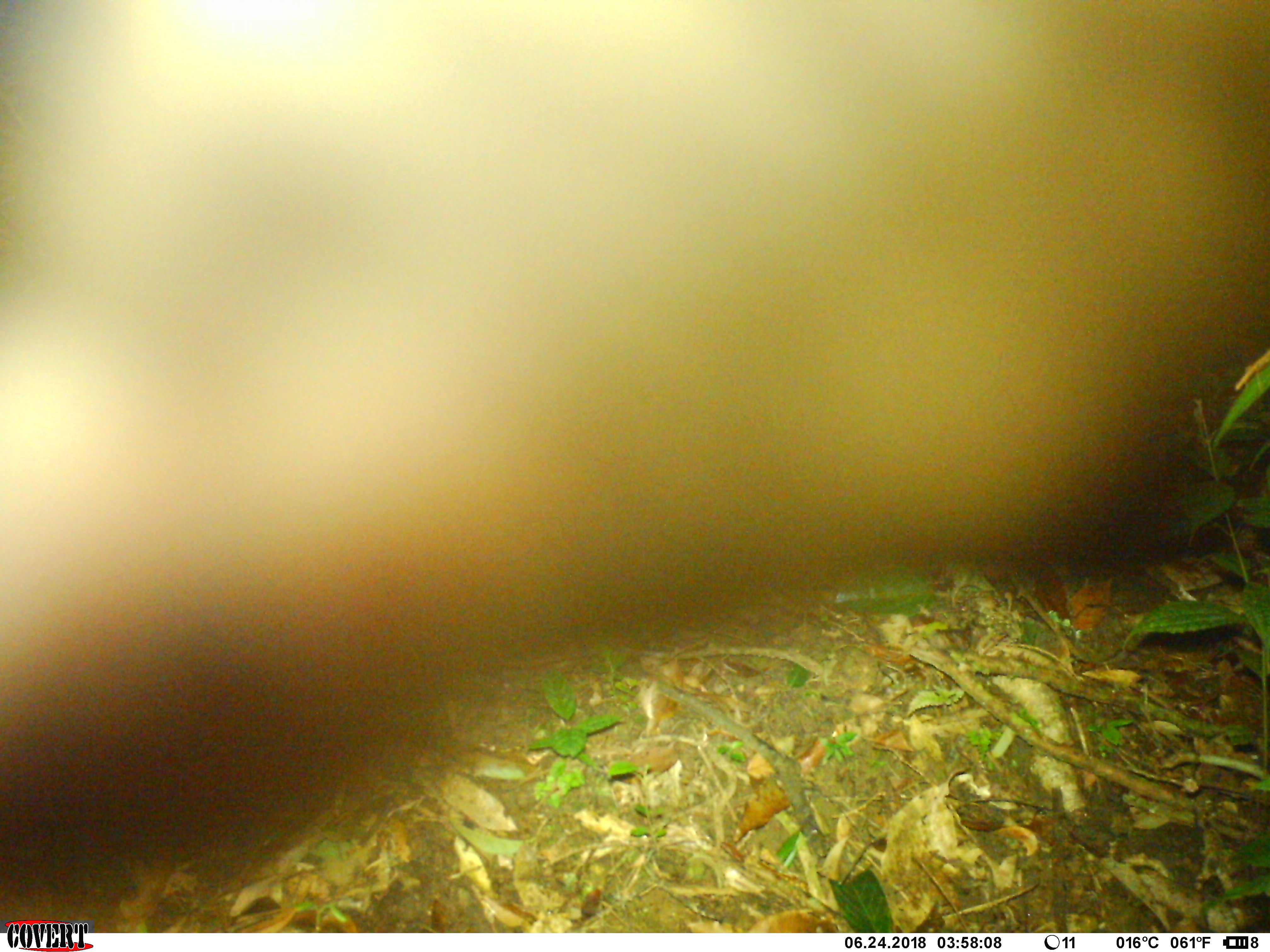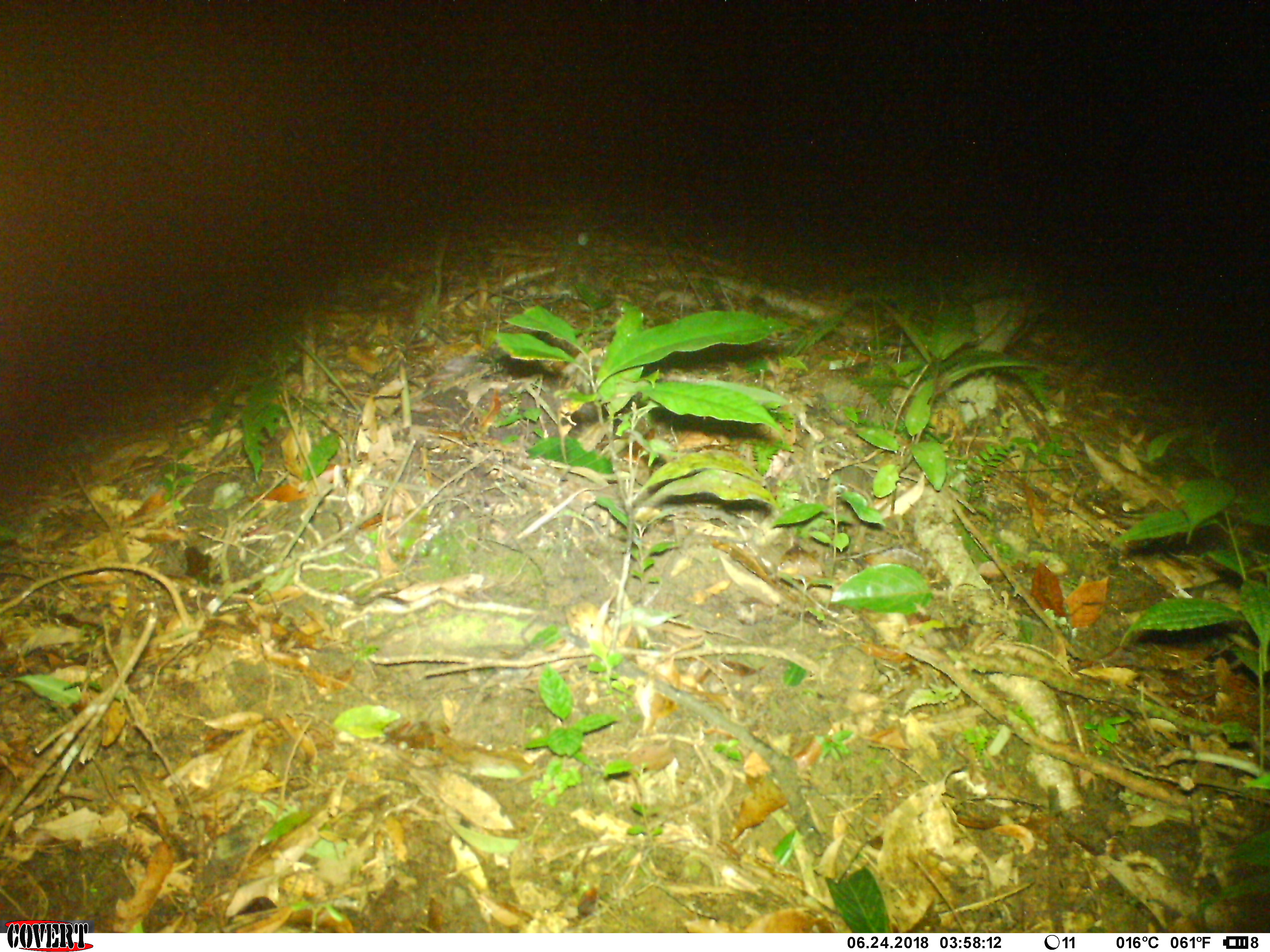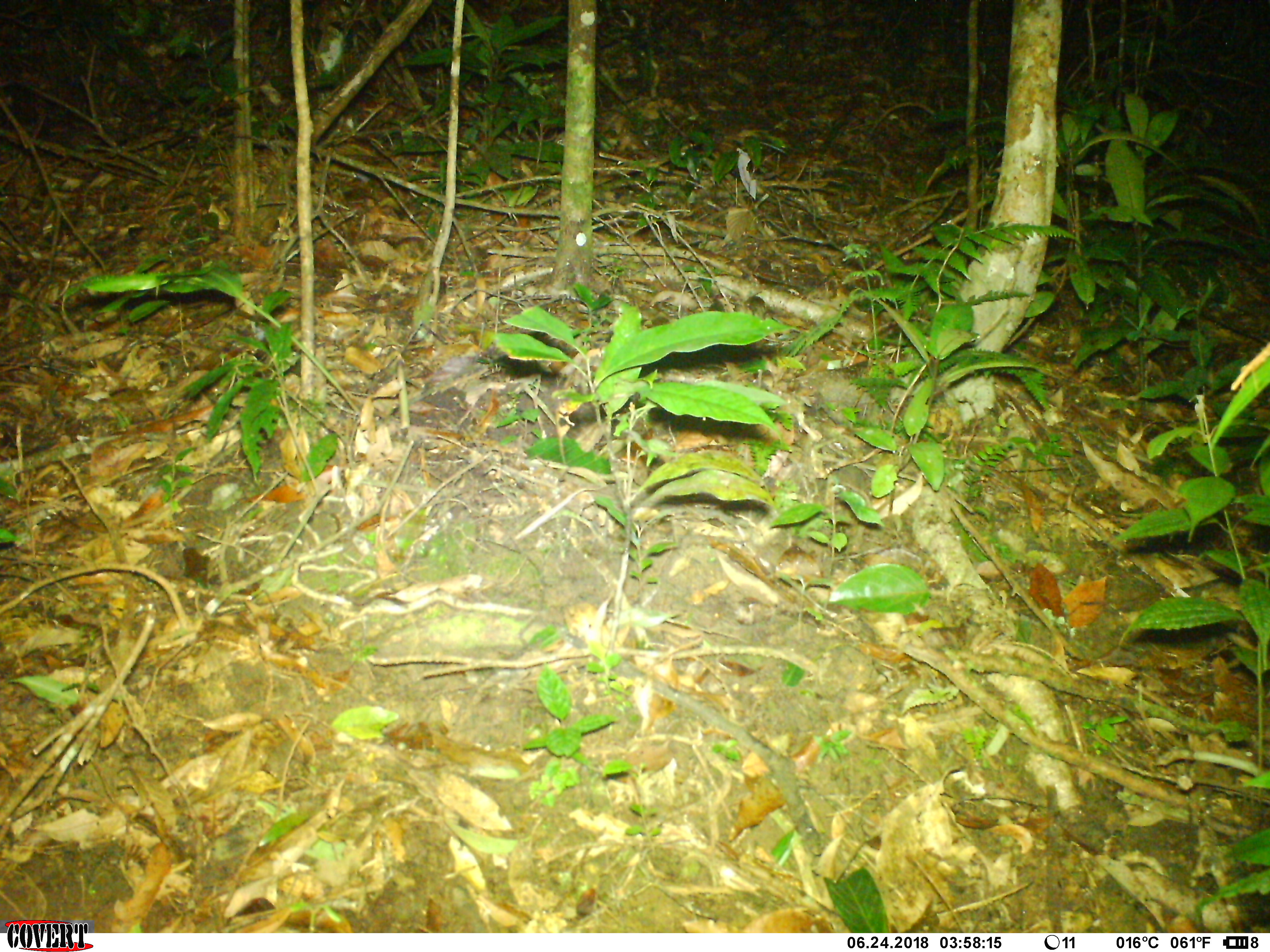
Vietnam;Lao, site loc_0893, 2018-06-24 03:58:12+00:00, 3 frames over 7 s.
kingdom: Animalia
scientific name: Animalia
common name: animal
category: unidentified animal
Unidentified animal (animal) (Animalia). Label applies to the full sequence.